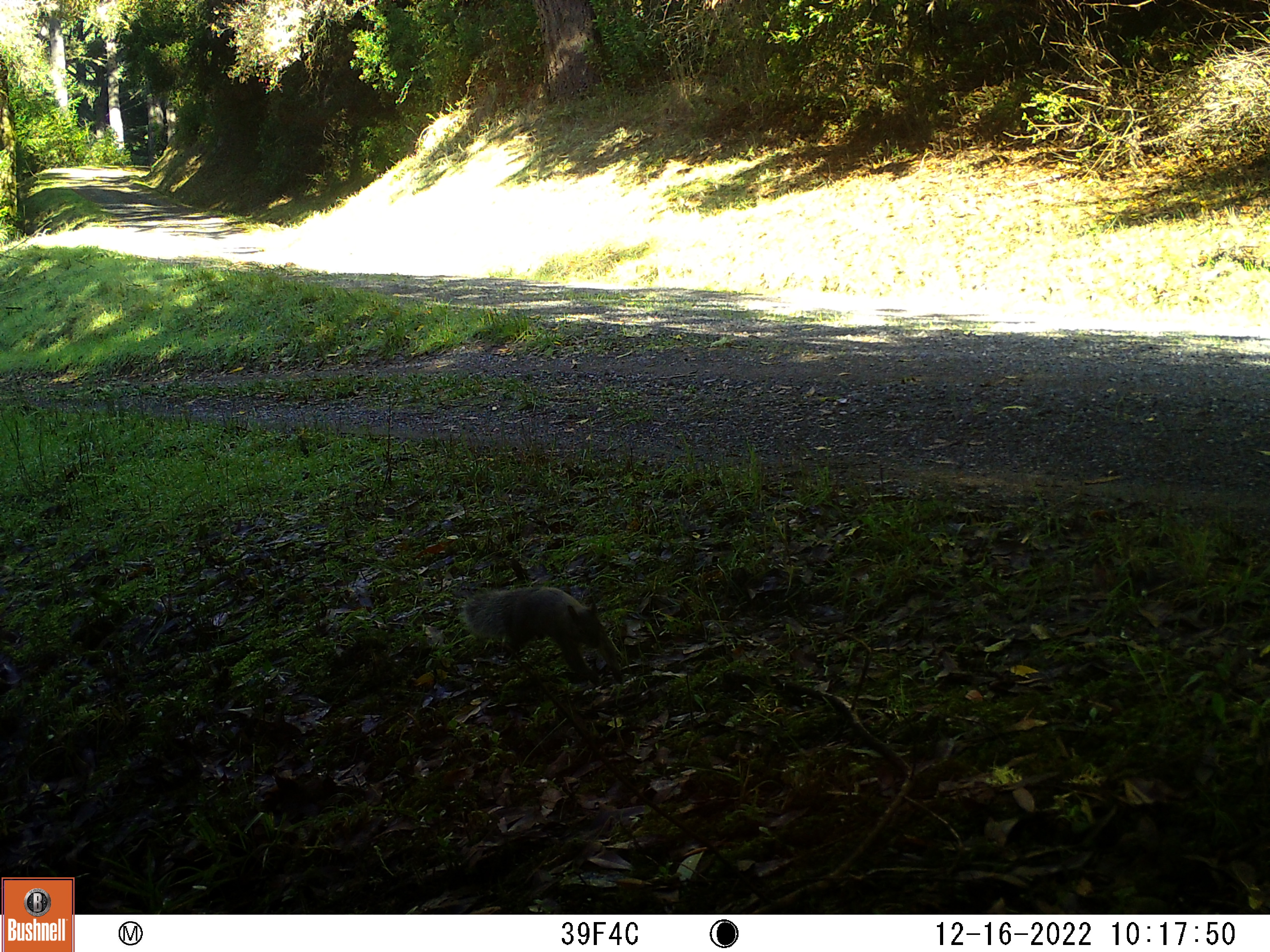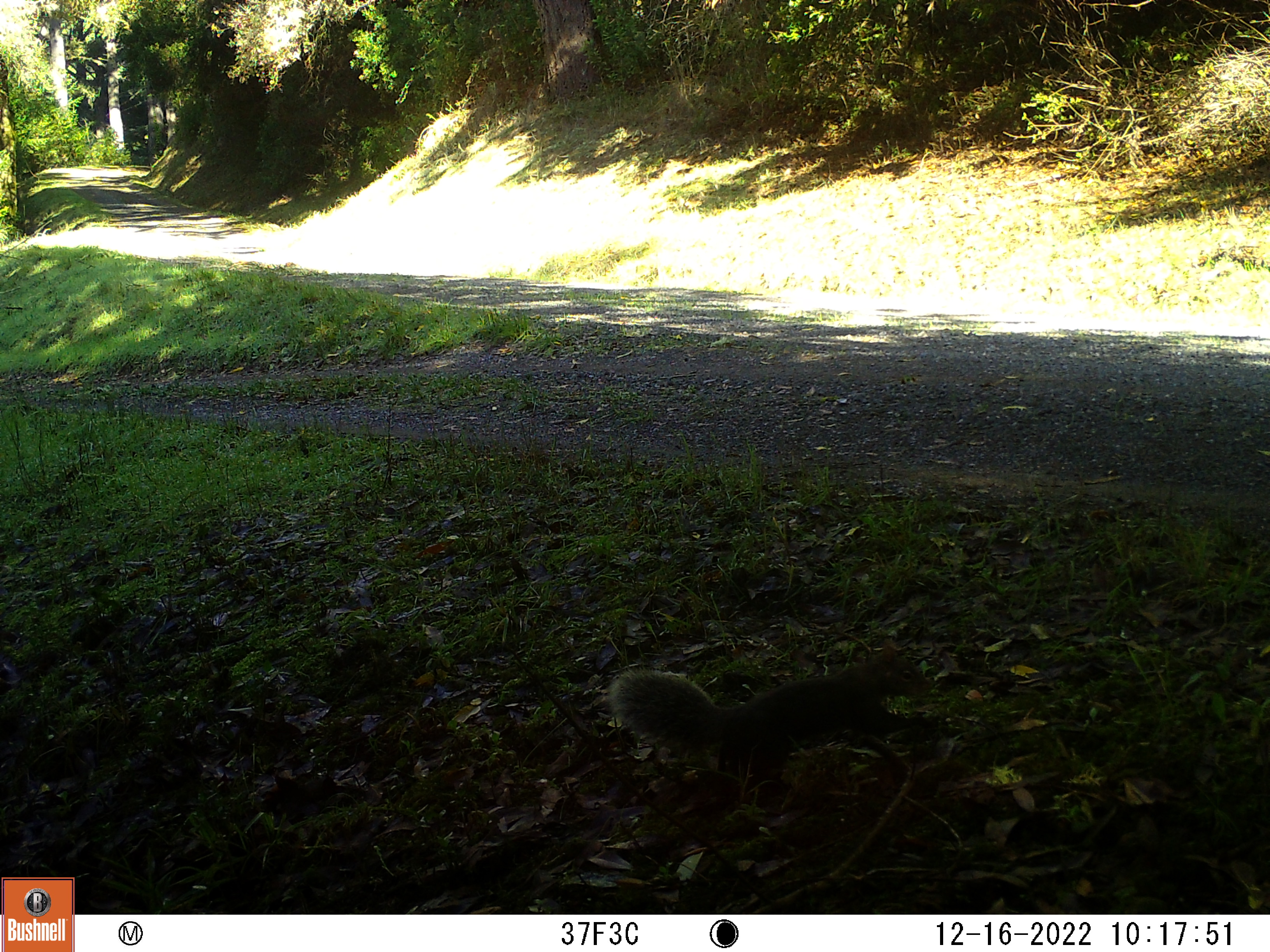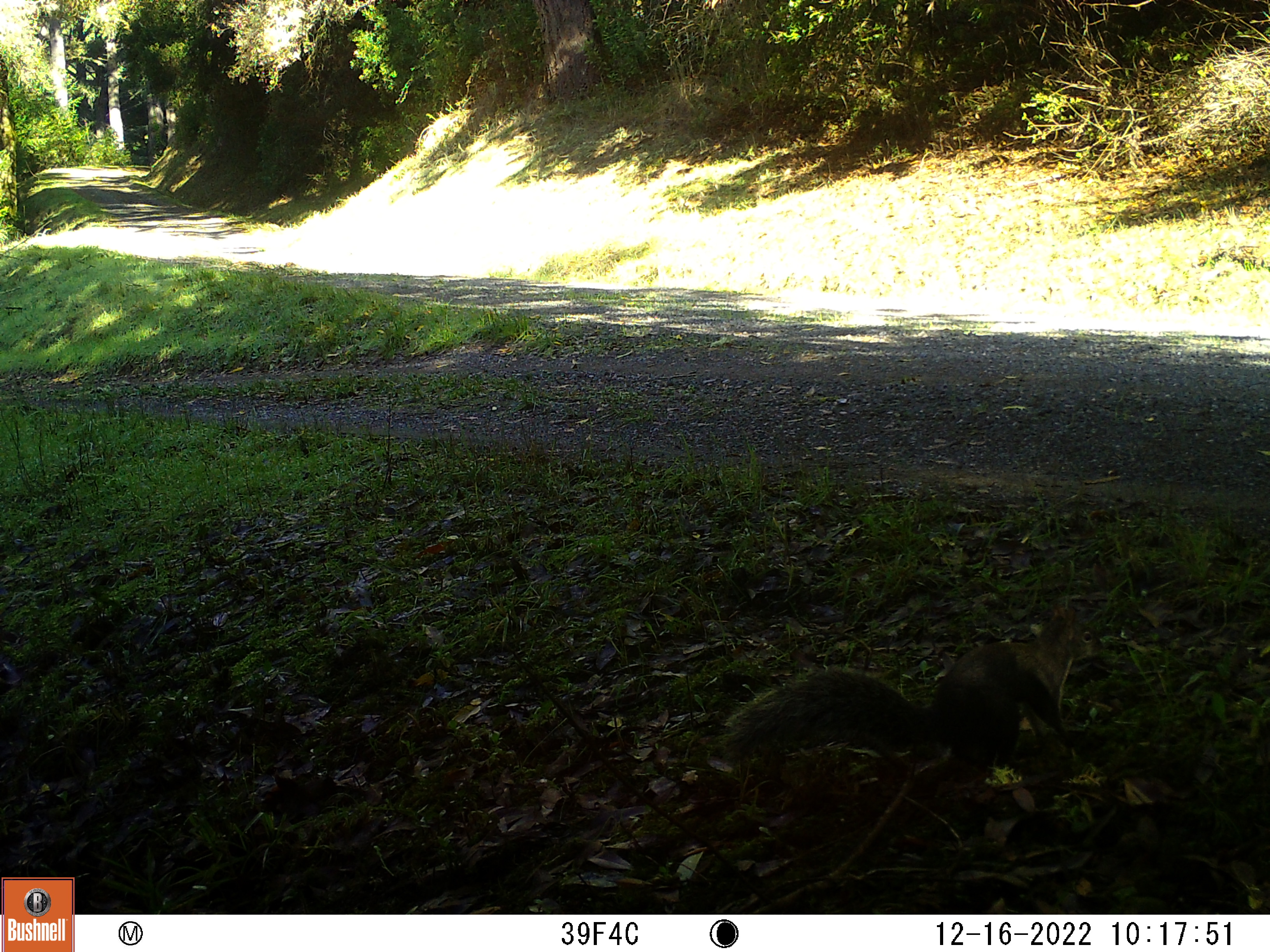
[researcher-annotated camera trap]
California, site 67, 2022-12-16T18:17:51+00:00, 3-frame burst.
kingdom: Animalia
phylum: Chordata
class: Mammalia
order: Rodentia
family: Sciuridae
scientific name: Sciuridae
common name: squirrel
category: unknown squirrel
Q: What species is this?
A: Unknown squirrel (squirrel) (Sciuridae).